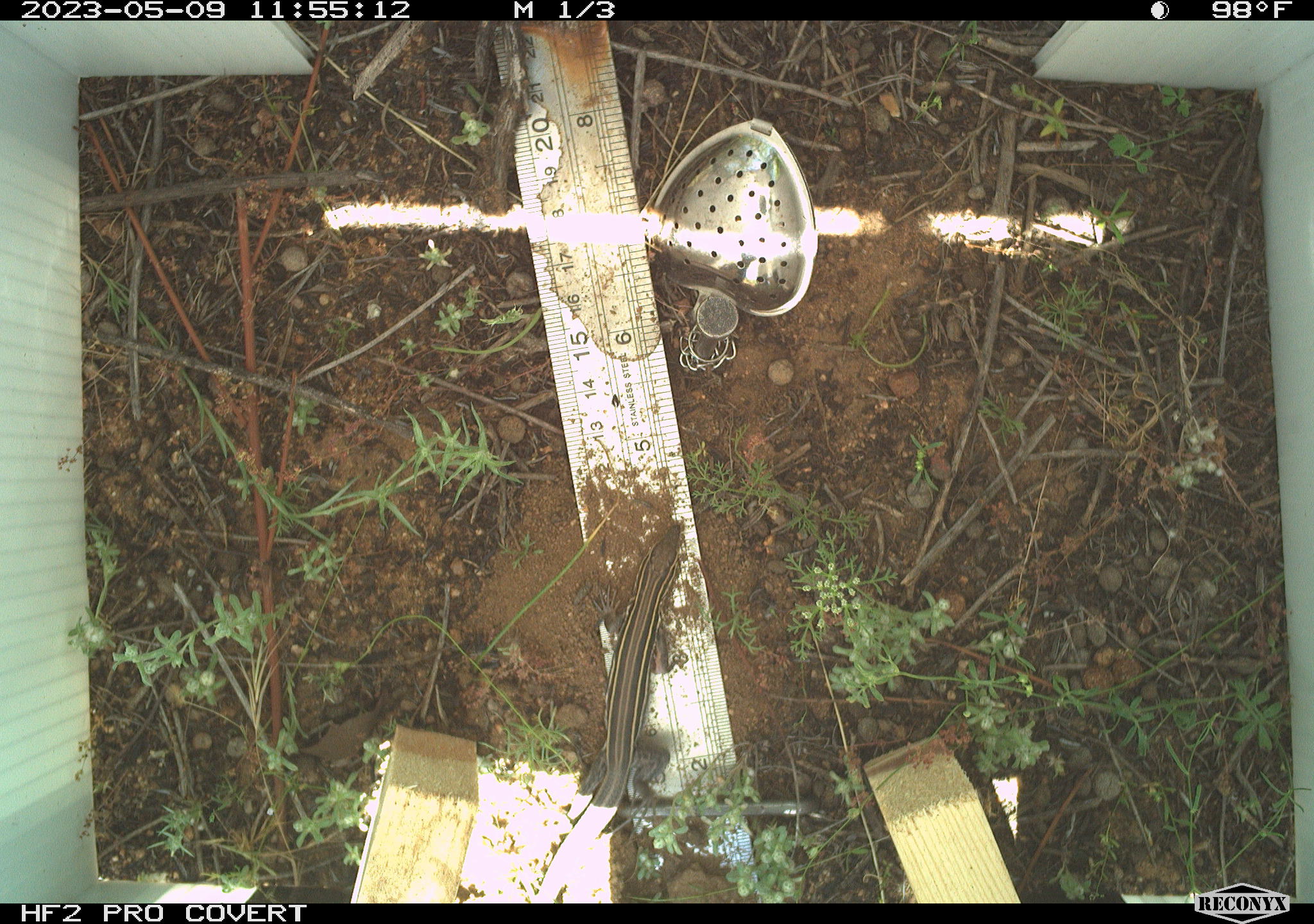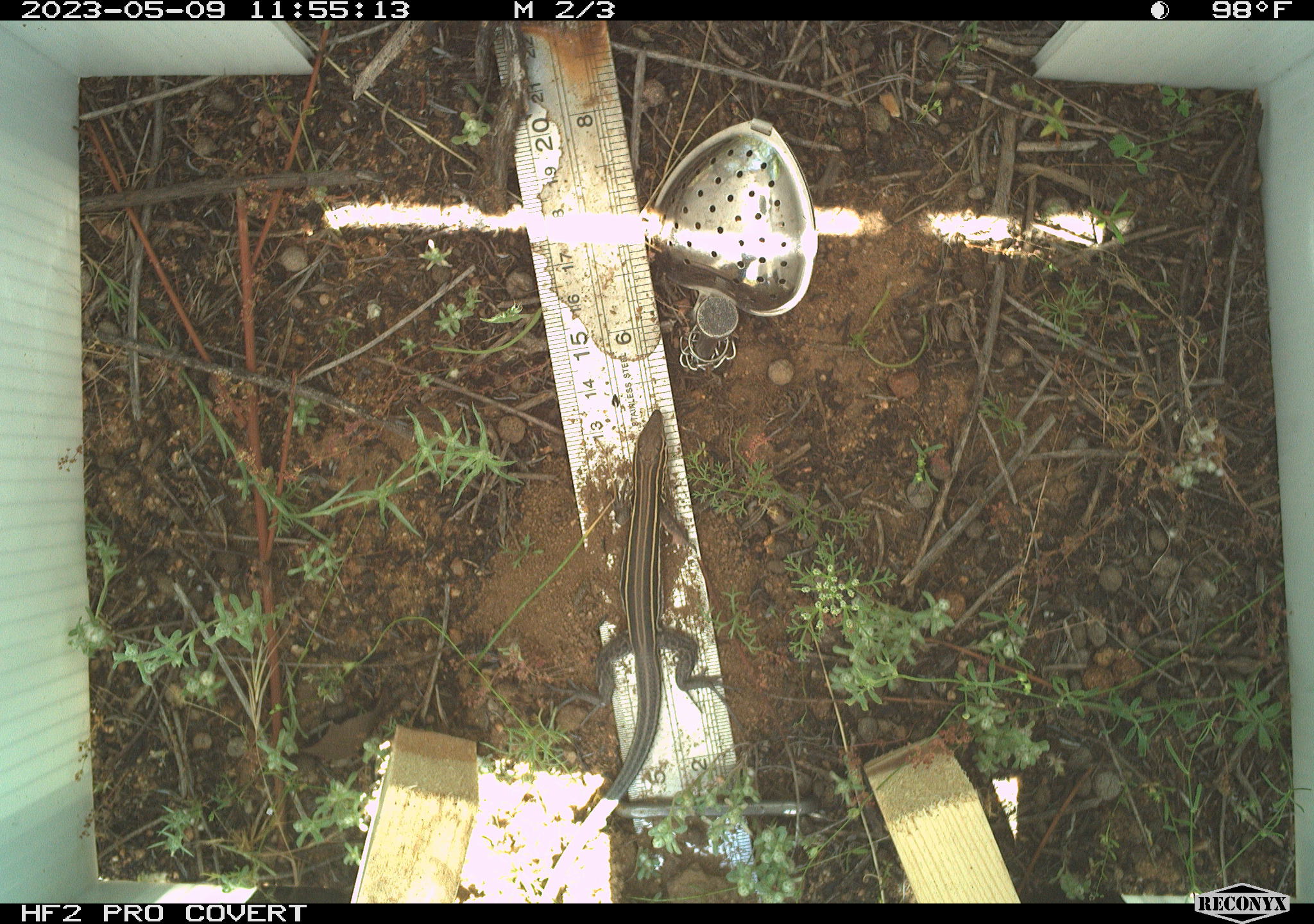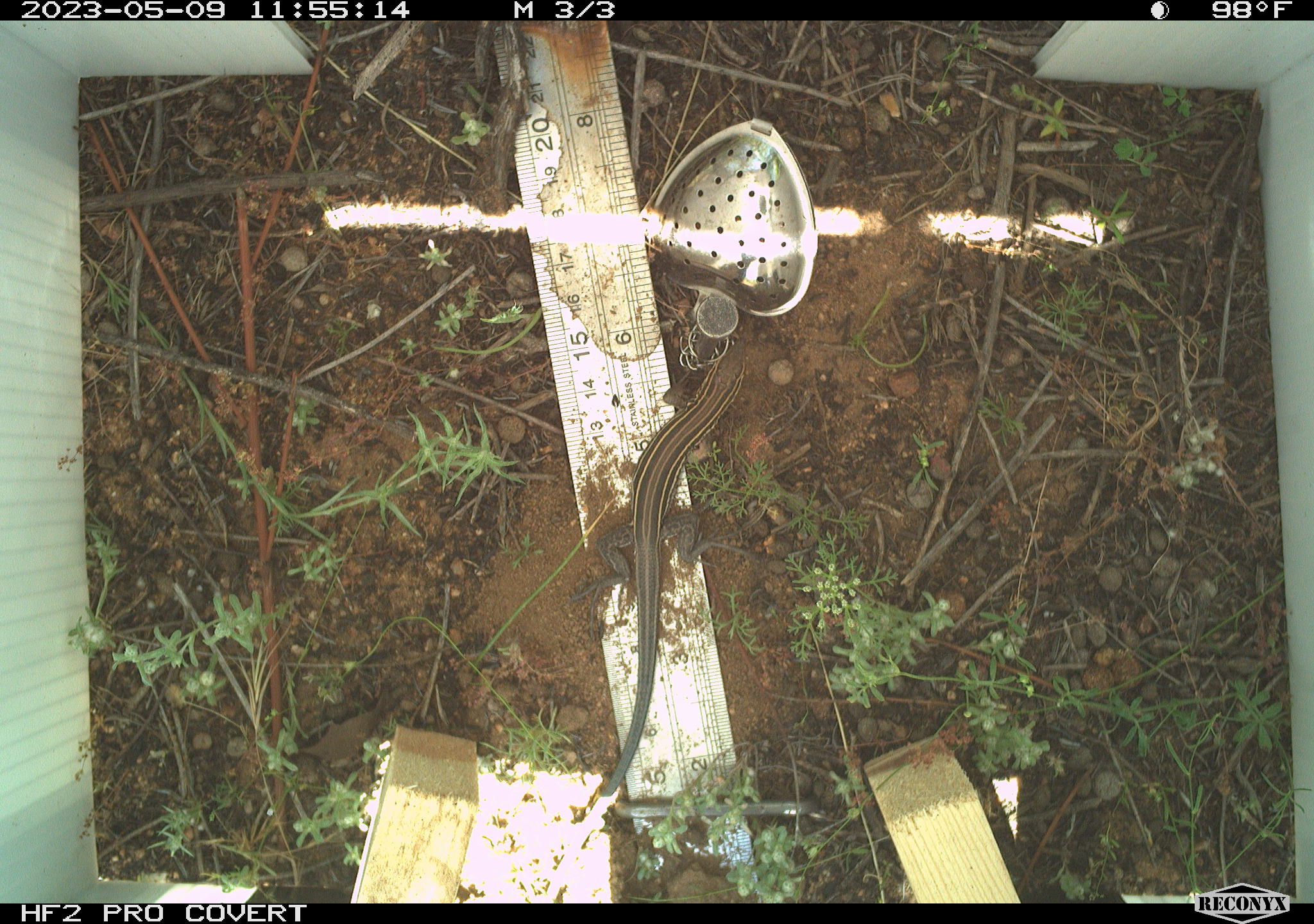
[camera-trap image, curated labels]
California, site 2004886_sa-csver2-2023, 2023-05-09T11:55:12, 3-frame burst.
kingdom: Animalia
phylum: Chordata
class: Reptilia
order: Squamata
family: Teiidae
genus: Aspidoscelis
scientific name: Aspidoscelis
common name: whiptail lizards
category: aspidoscelis species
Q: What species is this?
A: Aspidoscelis species (whiptail lizards) (Aspidoscelis).